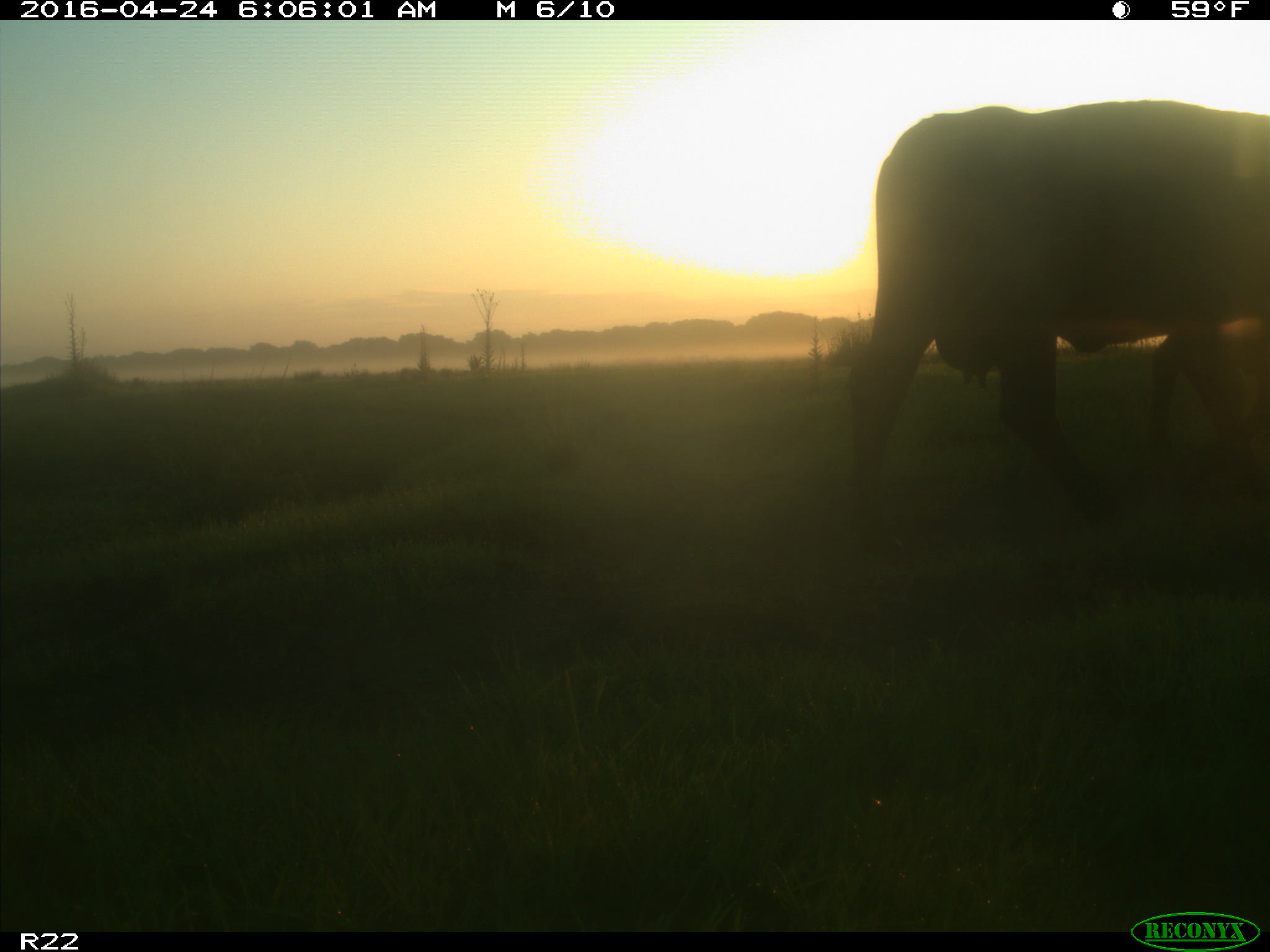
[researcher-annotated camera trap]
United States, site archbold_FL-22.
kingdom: Animalia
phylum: Chordata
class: Mammalia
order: Artiodactyla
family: Bovidae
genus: Bos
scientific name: Bos taurus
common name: domestic cow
Bos taurus (domestic cow).